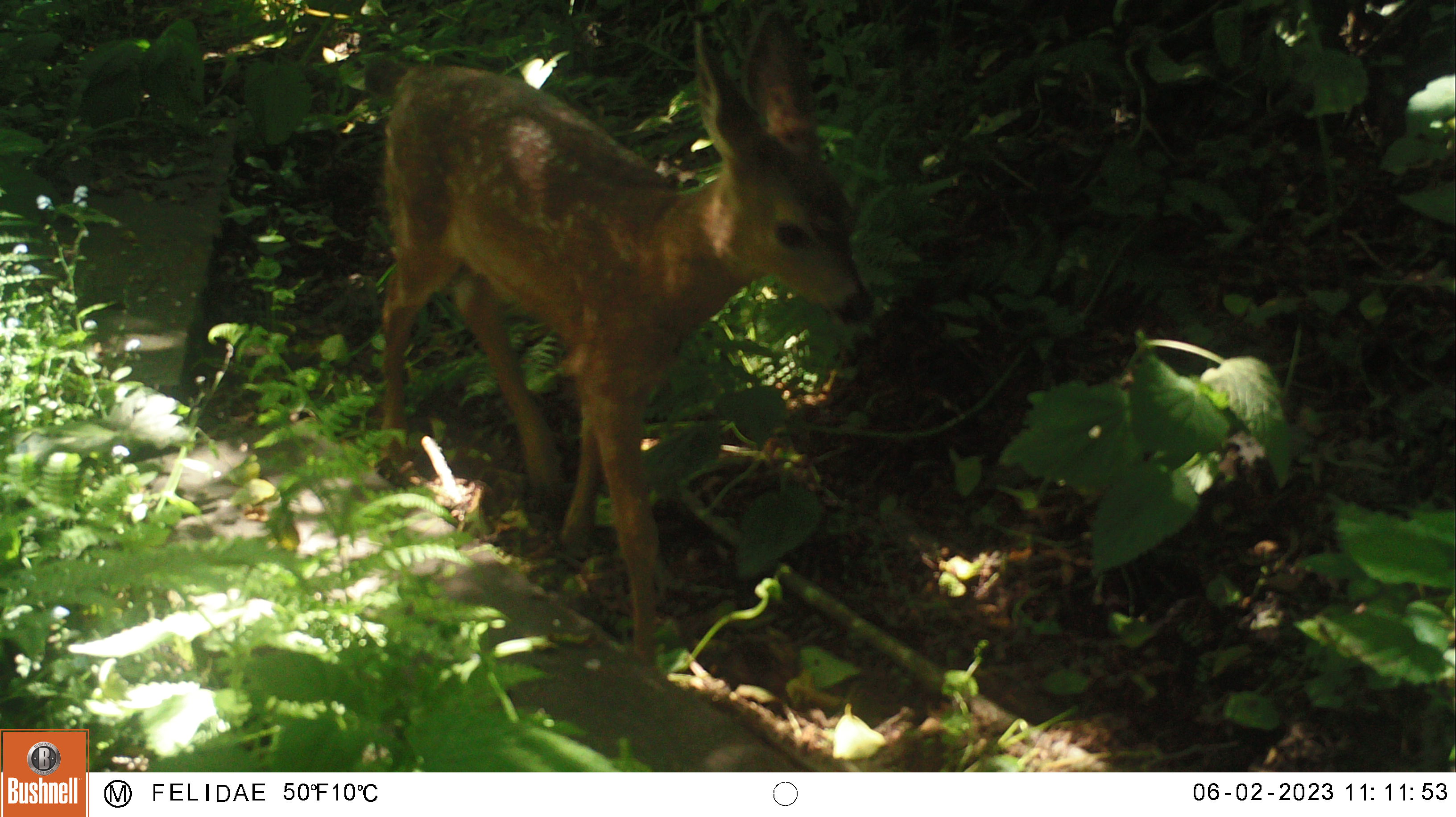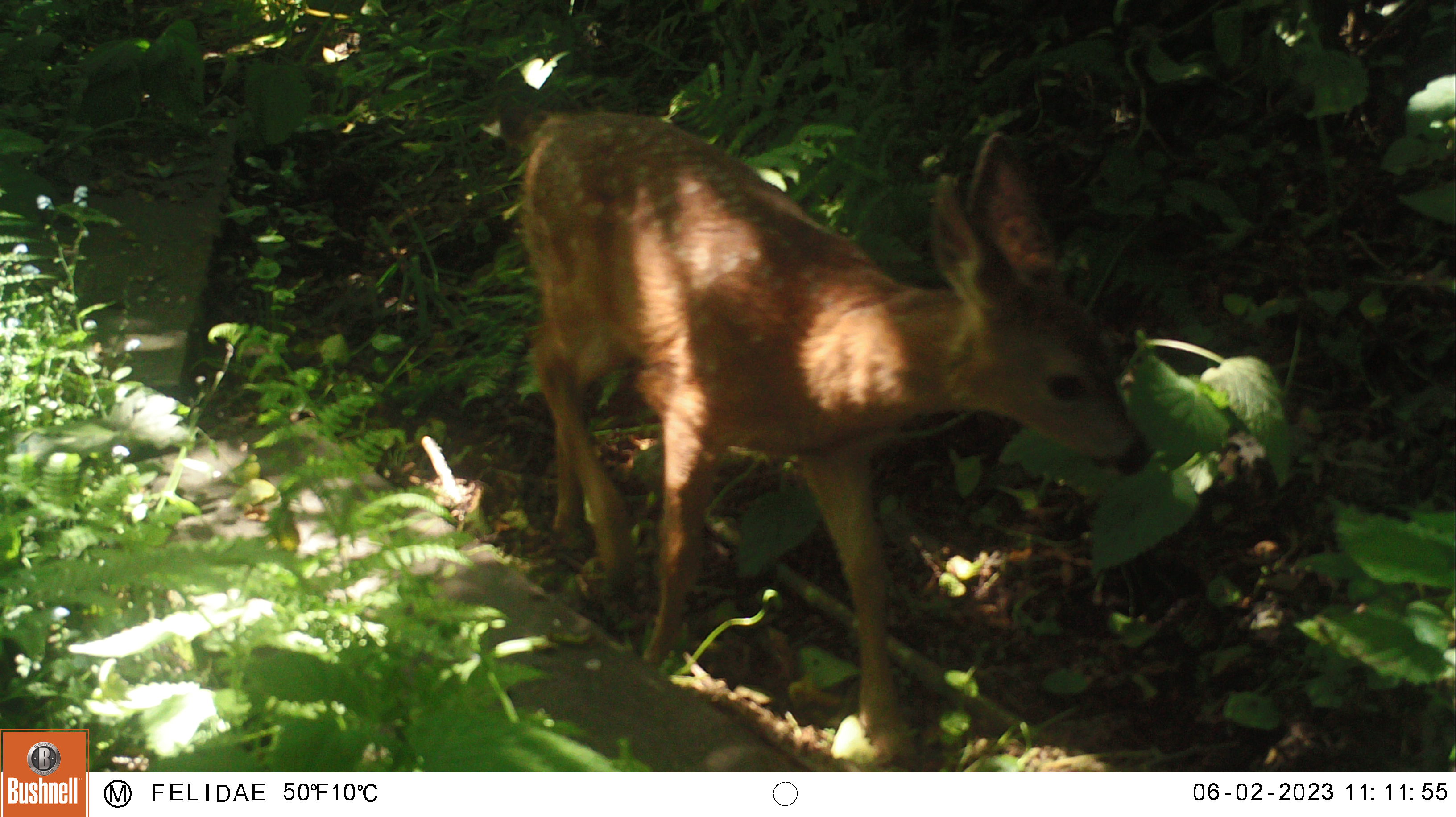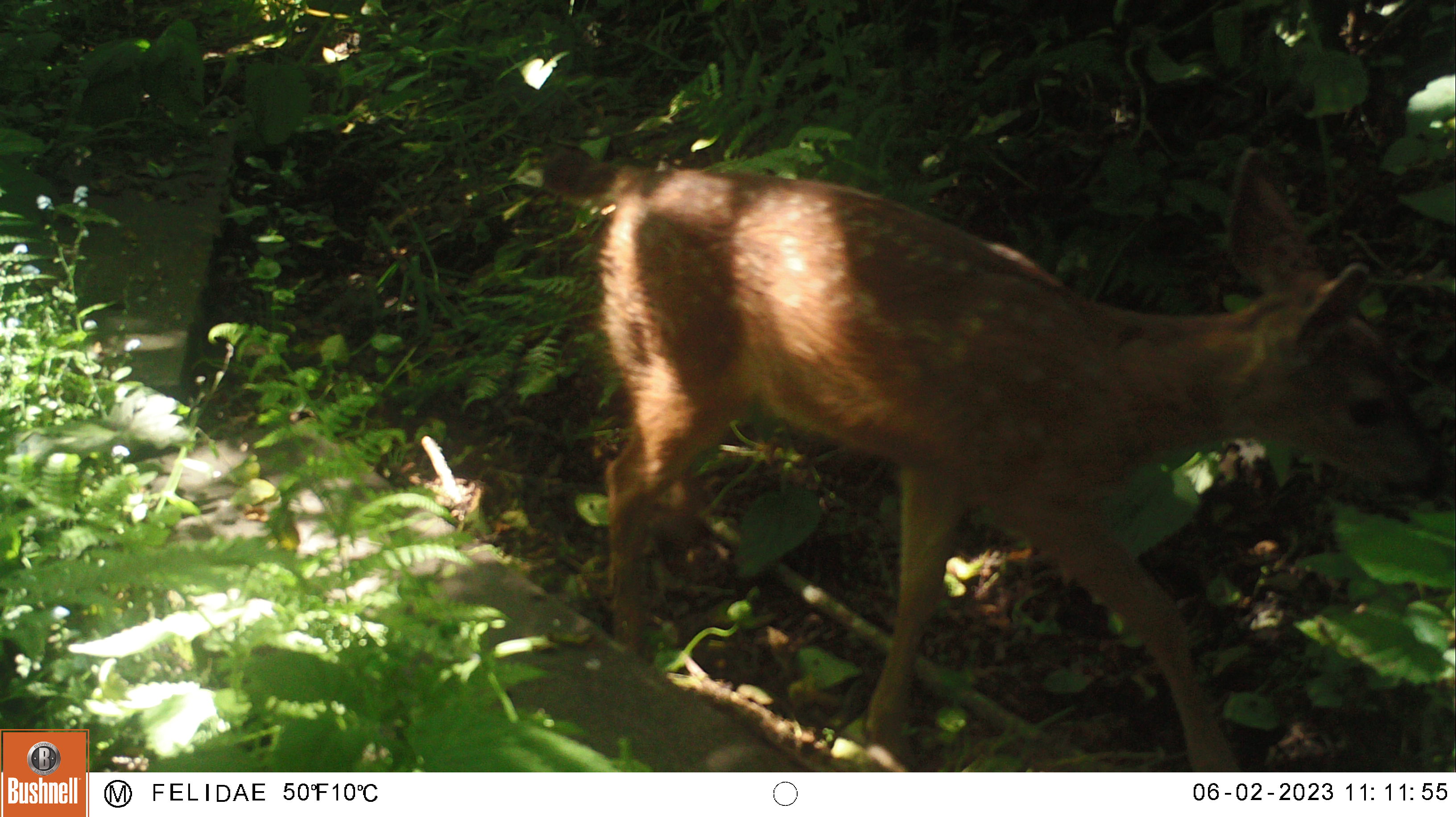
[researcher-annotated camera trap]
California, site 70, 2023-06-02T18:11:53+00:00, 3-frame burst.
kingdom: Animalia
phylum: Chordata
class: Mammalia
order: Artiodactyla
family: Cervidae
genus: Odocoileus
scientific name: Odocoileus hemionus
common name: mule deer